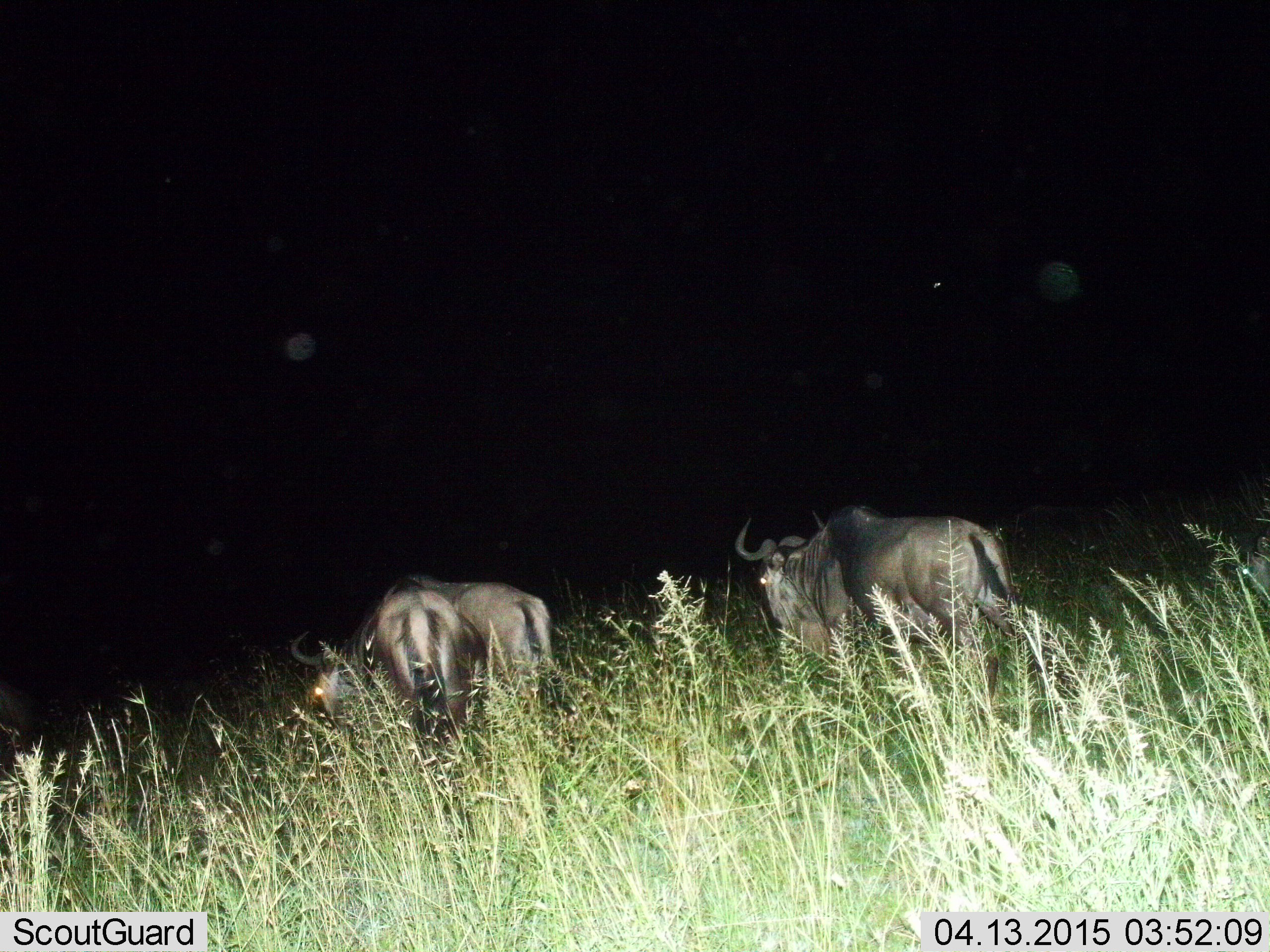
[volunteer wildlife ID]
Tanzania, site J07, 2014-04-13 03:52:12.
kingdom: Animalia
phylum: Chordata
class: Mammalia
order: Artiodactyla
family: Bovidae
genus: Connochaetes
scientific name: Connochaetes taurinus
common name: blue wildebeest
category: wildebeest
Wildebeest (blue wildebeest) (Connochaetes taurinus), count 3. Behavior (volunteer vote fractions): standing 50%, resting 0%, moving 50%, interacting 0%. Young present (vote fraction): 10%. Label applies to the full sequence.